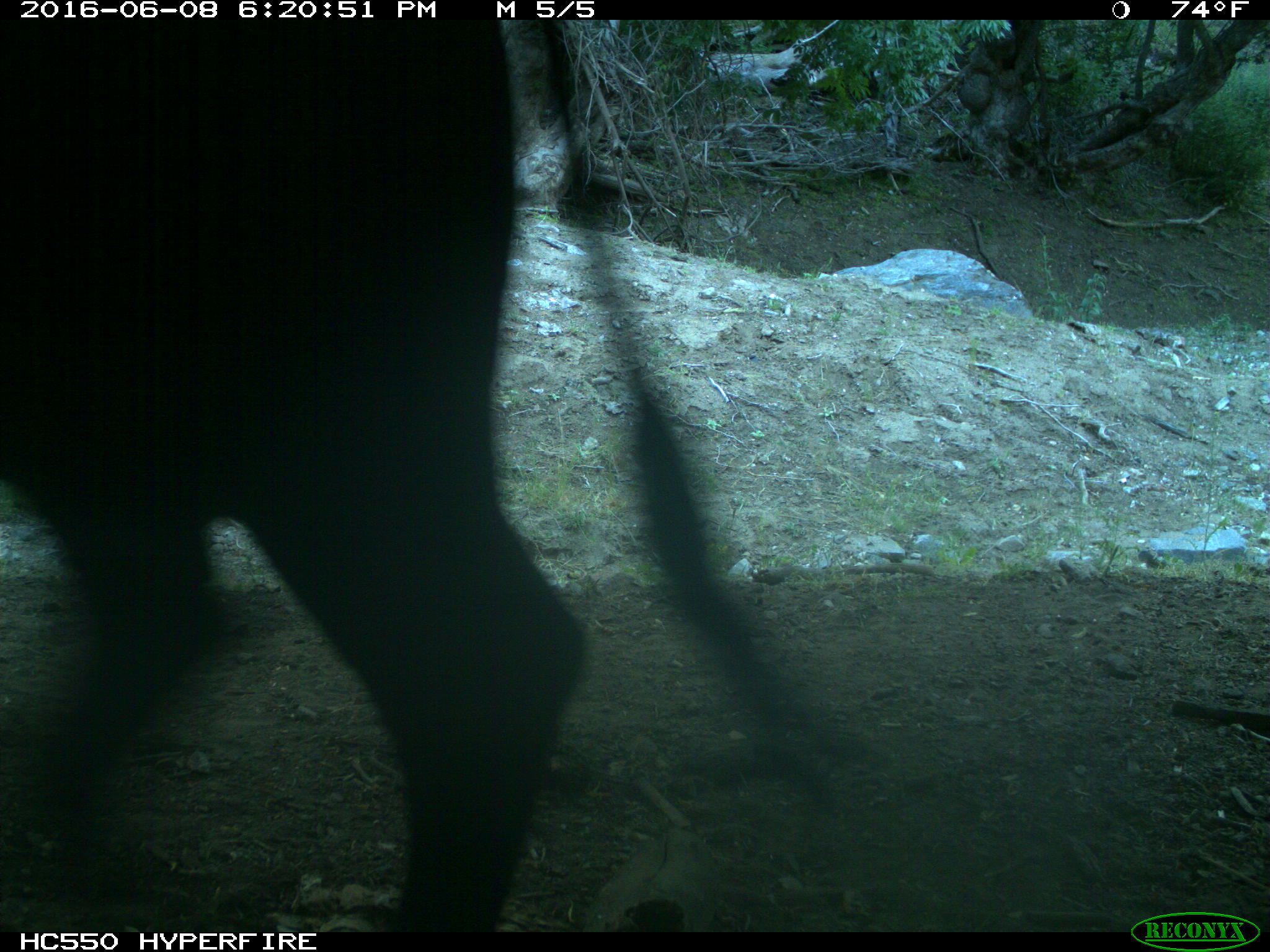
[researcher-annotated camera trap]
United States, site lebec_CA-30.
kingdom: Animalia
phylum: Chordata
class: Mammalia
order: Artiodactyla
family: Bovidae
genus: Bos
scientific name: Bos taurus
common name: domestic cow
Bos taurus (domestic cow).